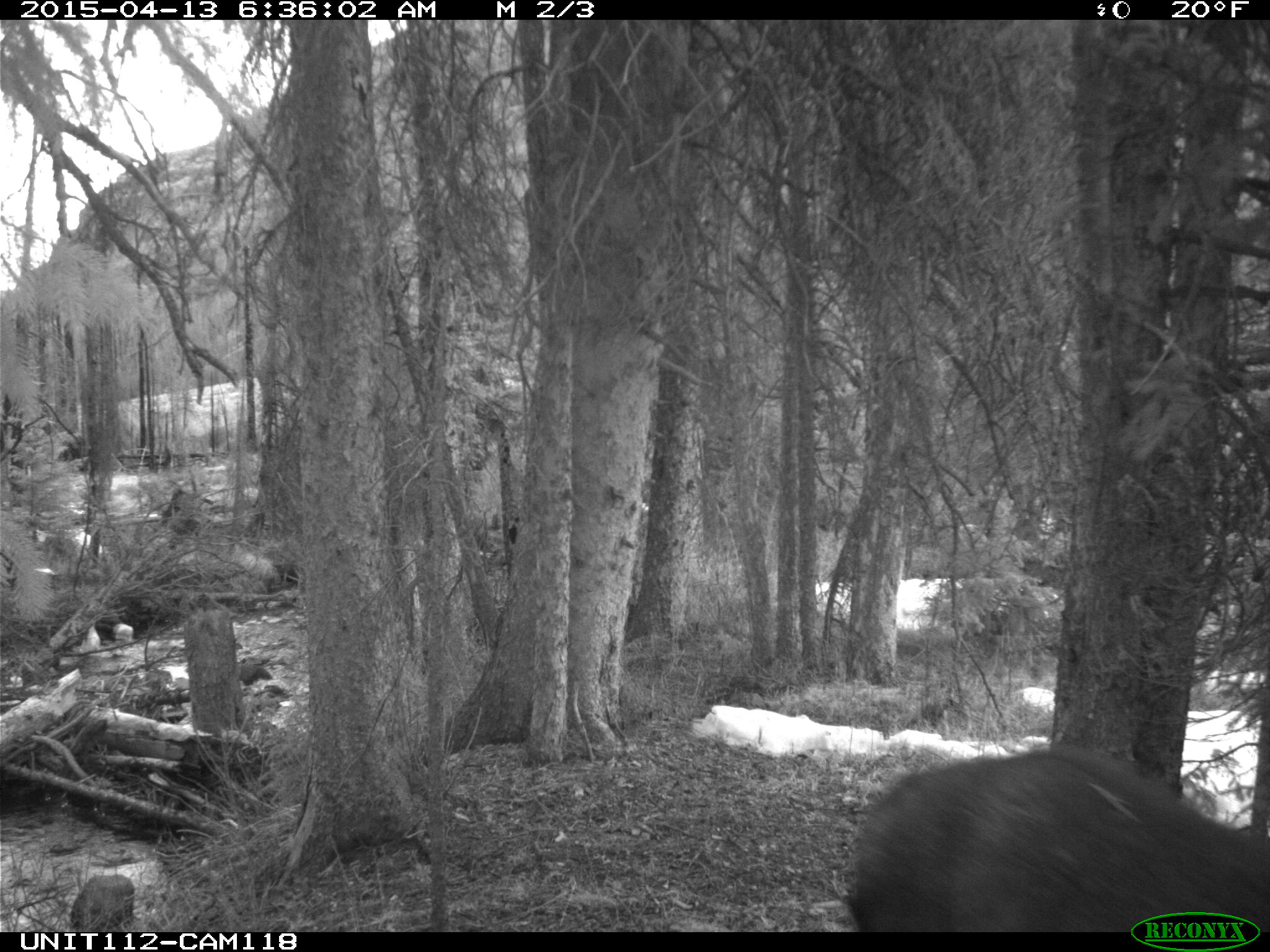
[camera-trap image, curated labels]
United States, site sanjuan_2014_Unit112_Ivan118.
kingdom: Animalia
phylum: Chordata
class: Mammalia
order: Artiodactyla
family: Cervidae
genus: Alces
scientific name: Alces alces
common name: moose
Alces alces (moose).